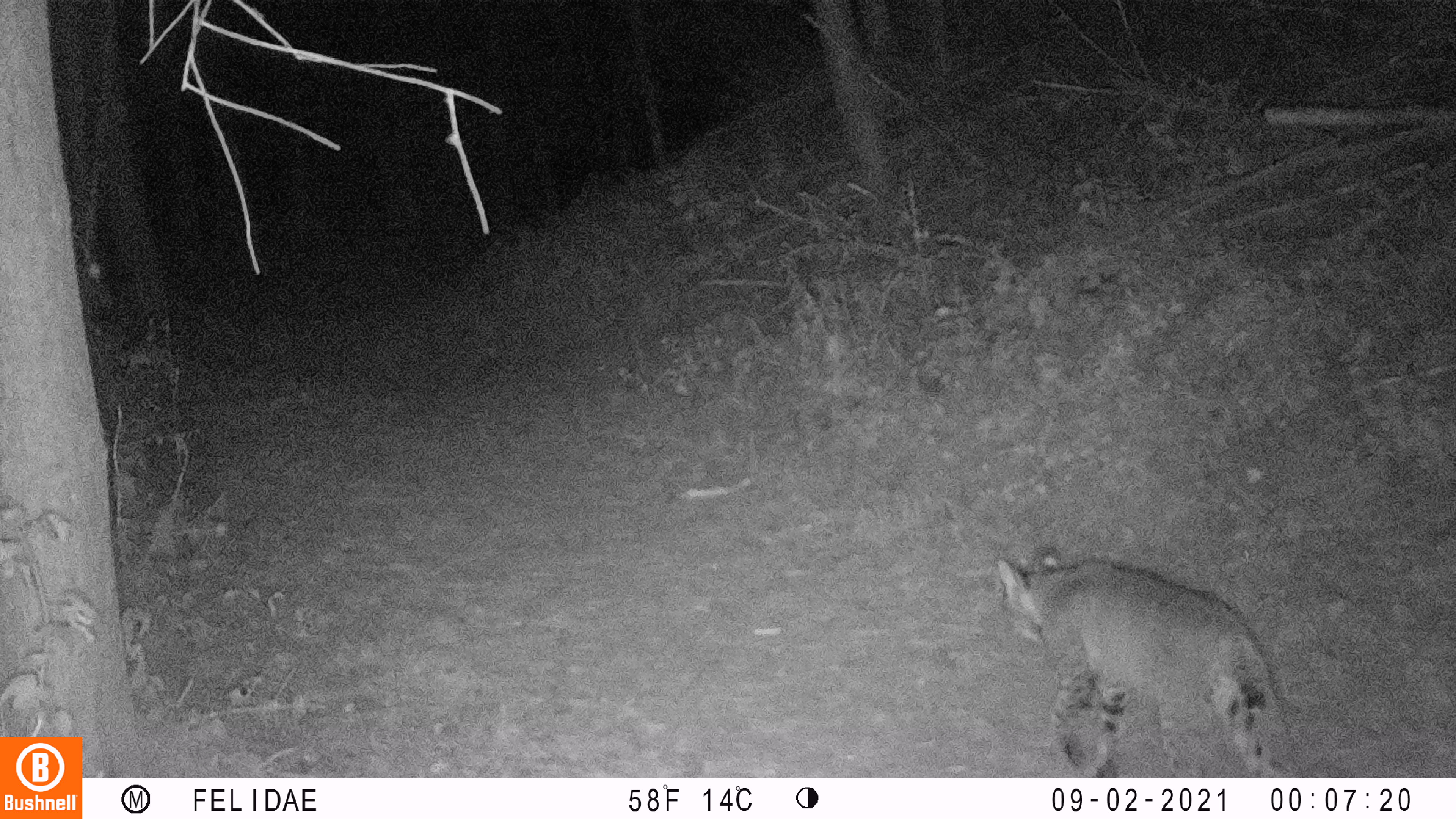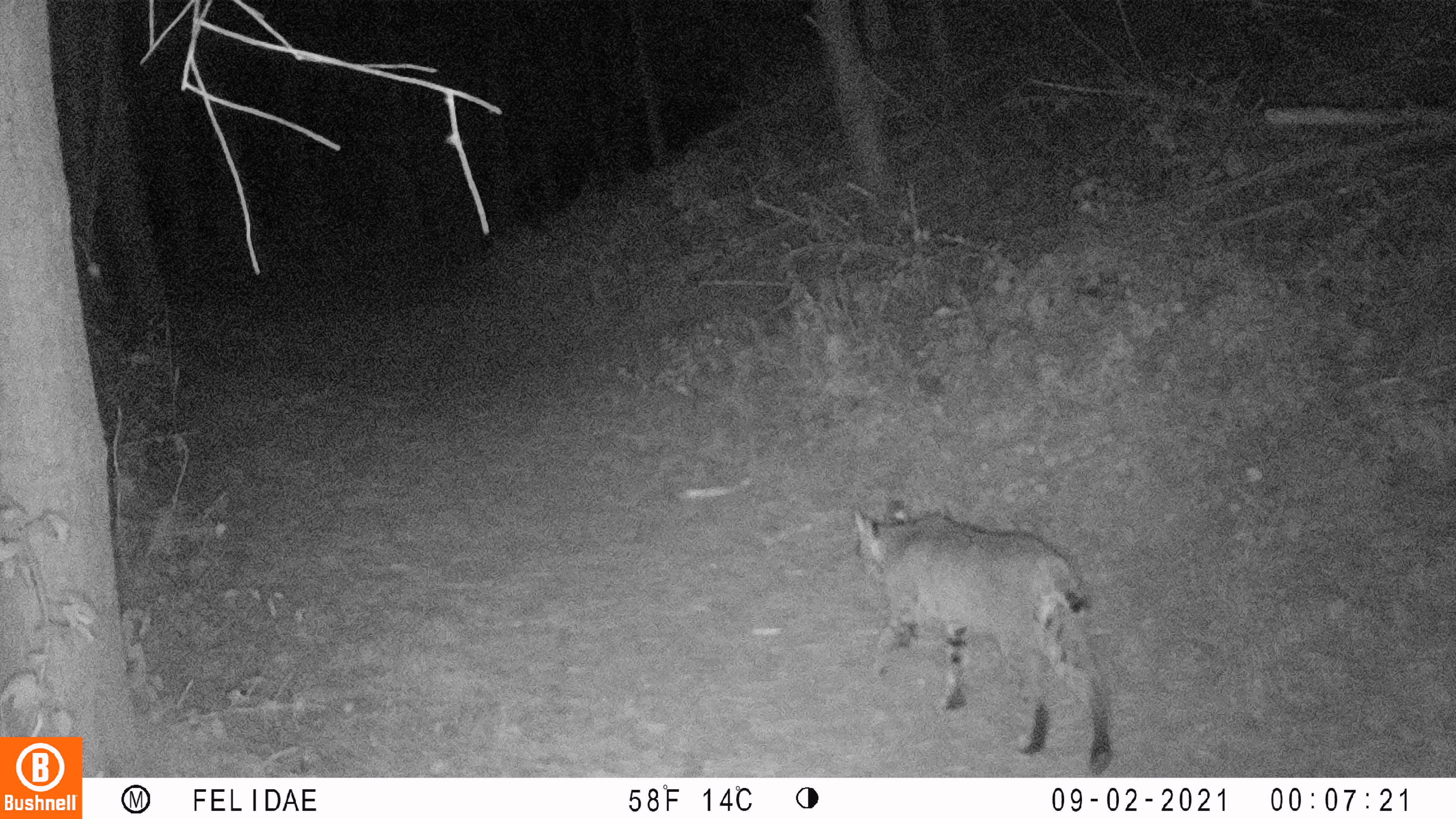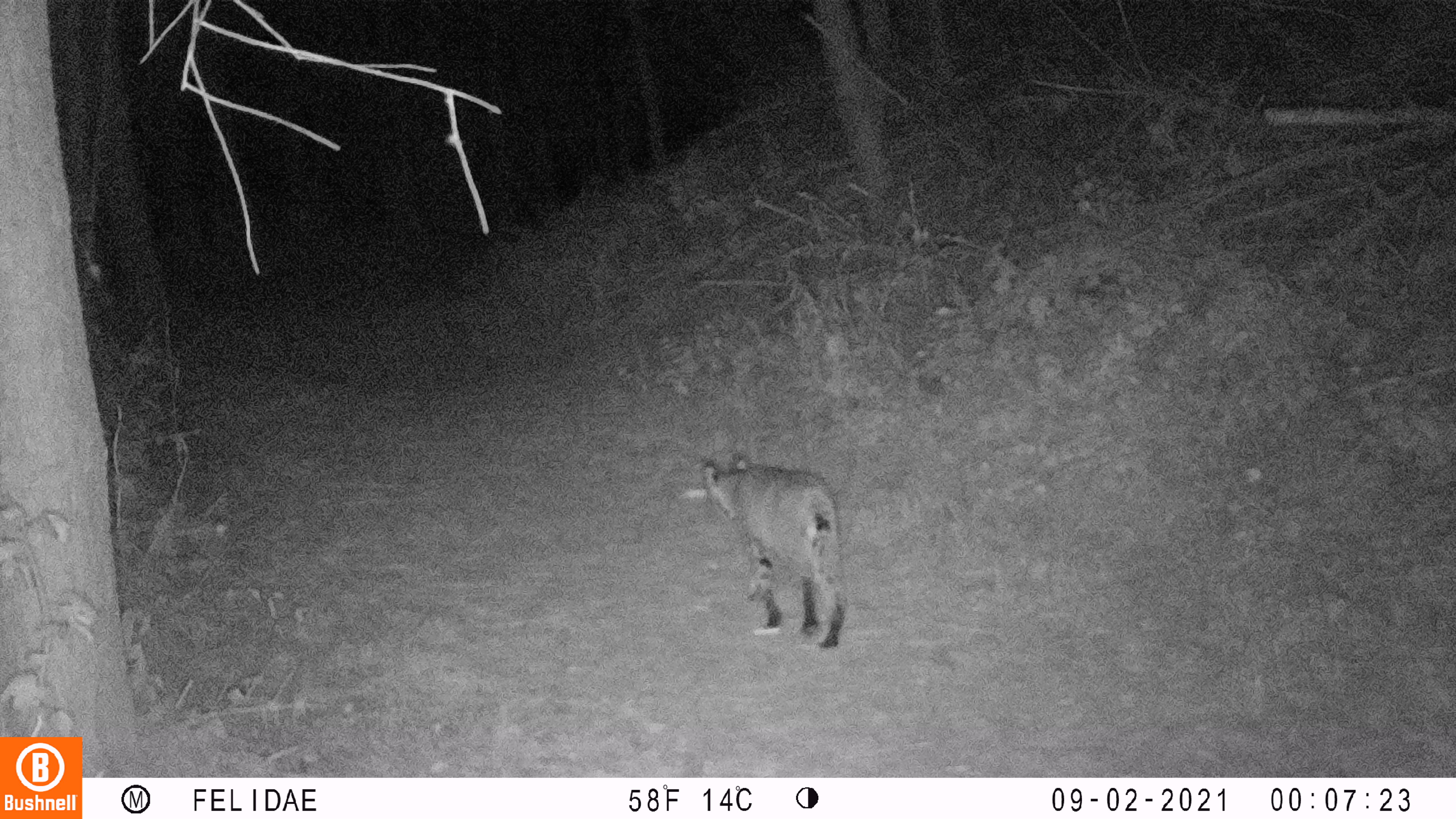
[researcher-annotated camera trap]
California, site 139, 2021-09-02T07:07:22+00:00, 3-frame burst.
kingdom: Animalia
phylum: Chordata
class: Mammalia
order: Carnivora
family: Felidae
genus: Lynx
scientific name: Lynx rufus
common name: bobcat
Bobcat (Lynx rufus).